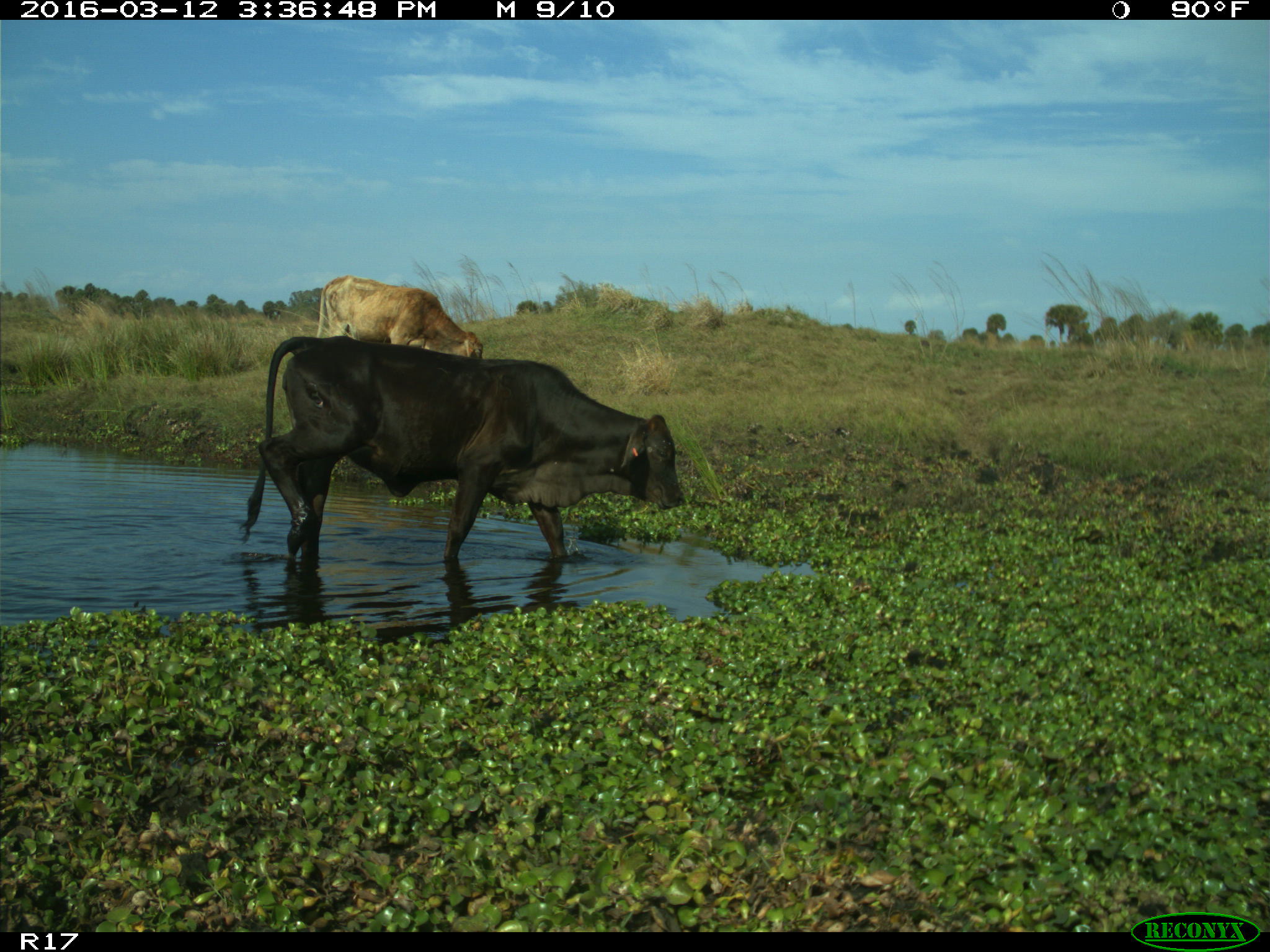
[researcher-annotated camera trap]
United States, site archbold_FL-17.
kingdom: Animalia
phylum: Chordata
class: Mammalia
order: Artiodactyla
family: Bovidae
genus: Bos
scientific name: Bos taurus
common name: domestic cow